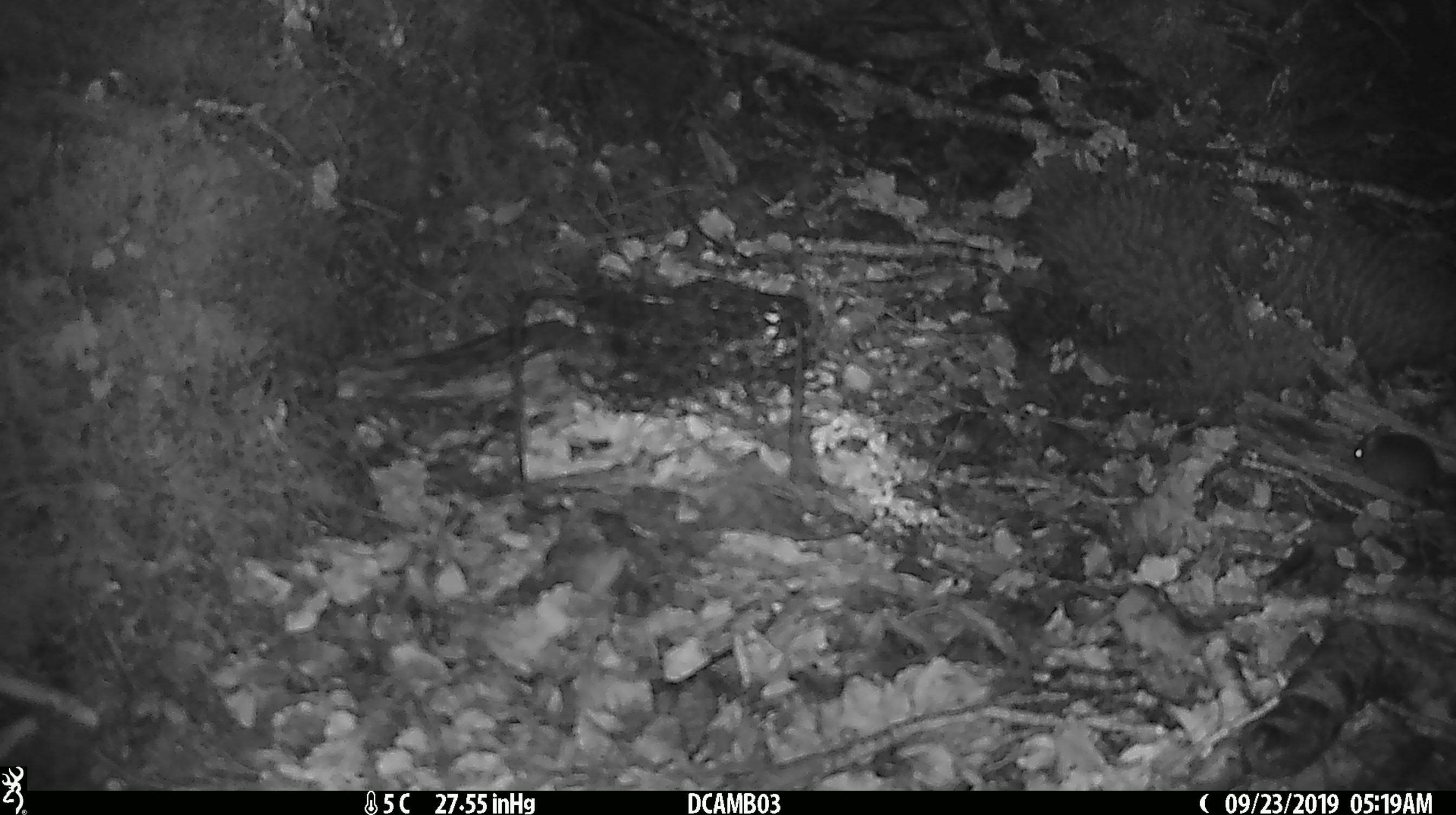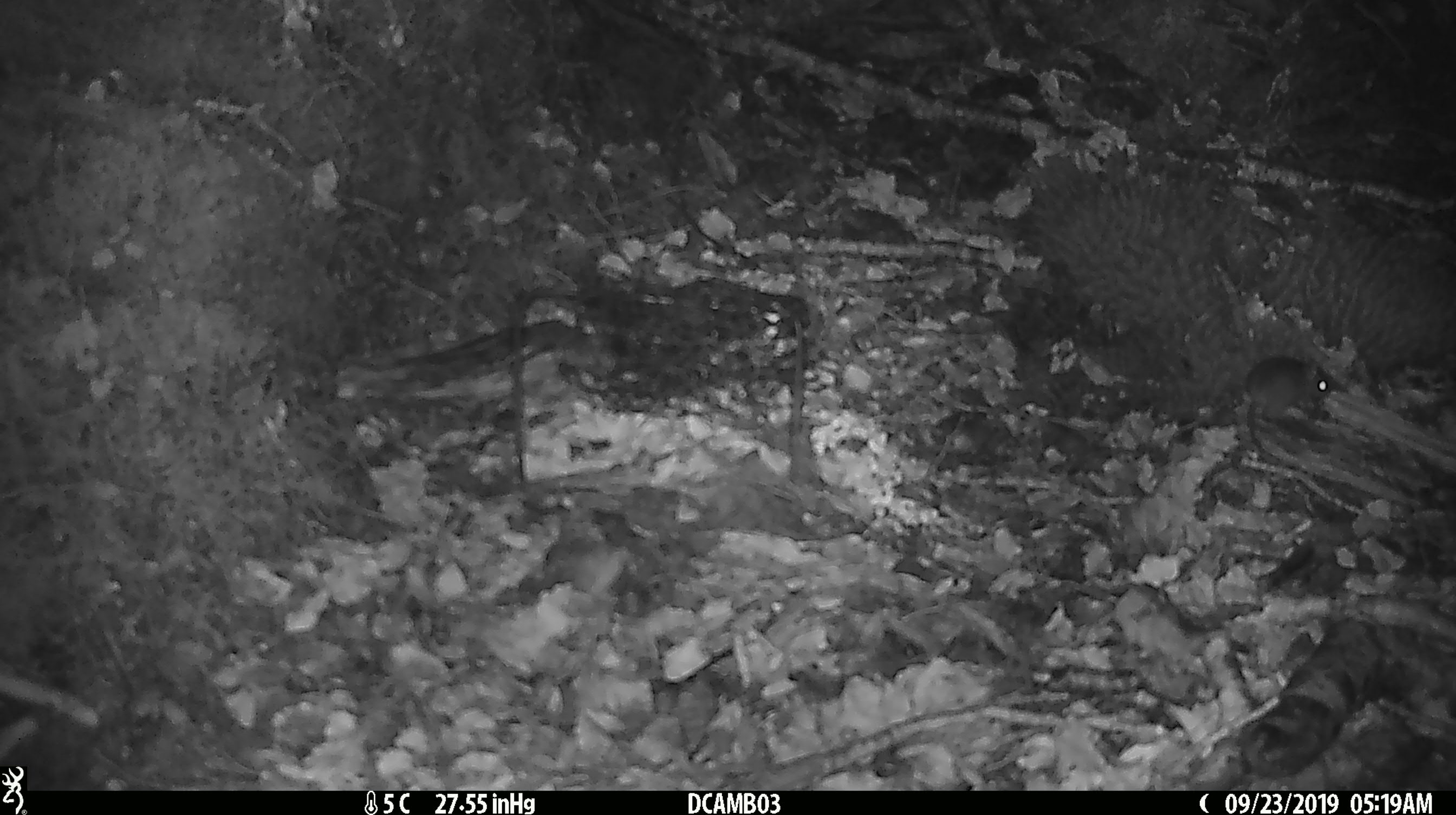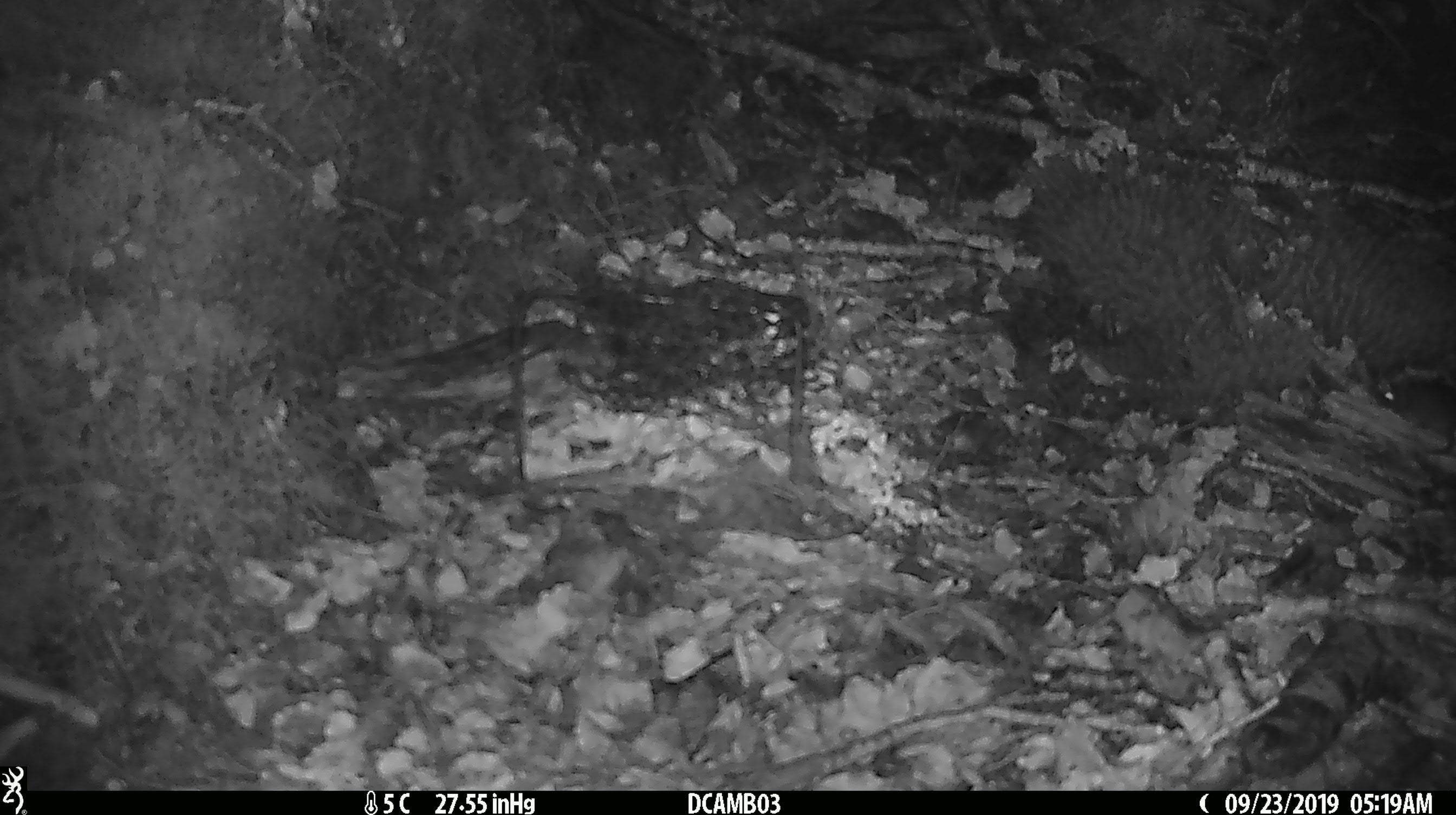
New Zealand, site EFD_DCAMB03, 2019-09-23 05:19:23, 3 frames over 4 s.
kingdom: Animalia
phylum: Chordata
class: Mammalia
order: Rodentia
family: Muridae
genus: Mus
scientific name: Mus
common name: mouse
Mouse (Mus).